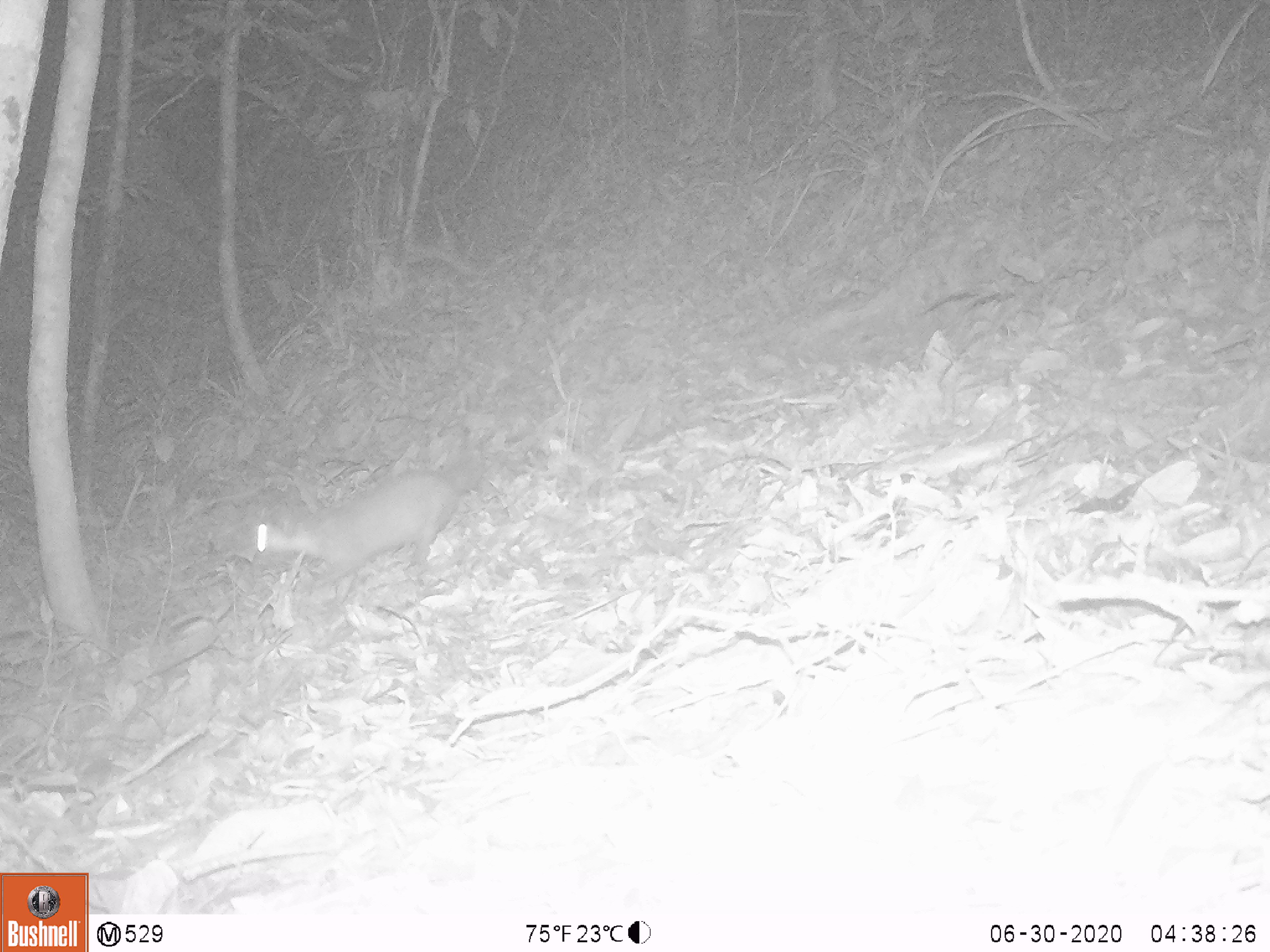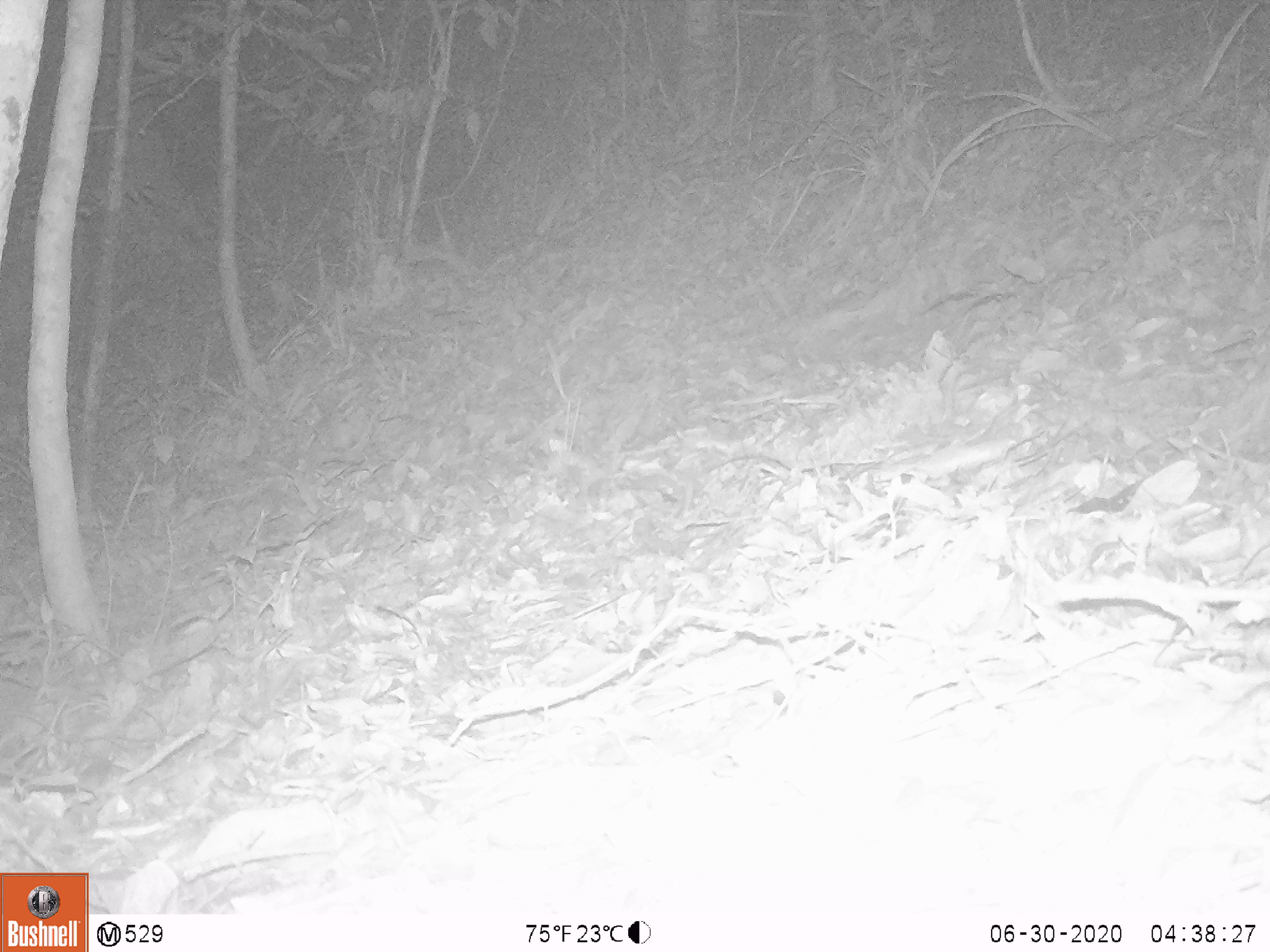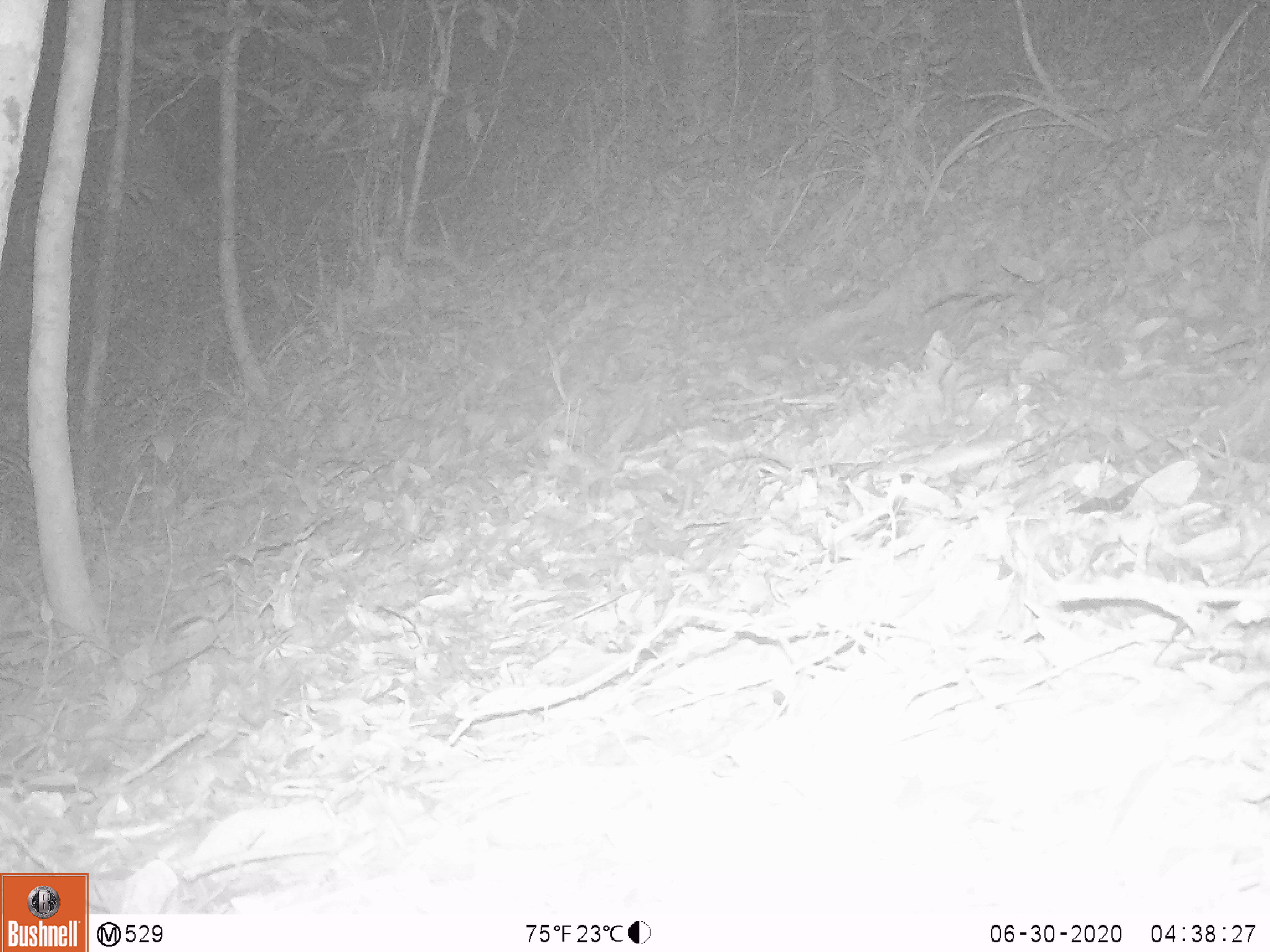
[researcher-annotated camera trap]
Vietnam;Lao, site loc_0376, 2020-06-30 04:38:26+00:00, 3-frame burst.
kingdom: Animalia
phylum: Chordata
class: Mammalia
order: Carnivora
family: Mustelidae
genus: Melogale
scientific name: Melogale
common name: ferret badger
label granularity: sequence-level